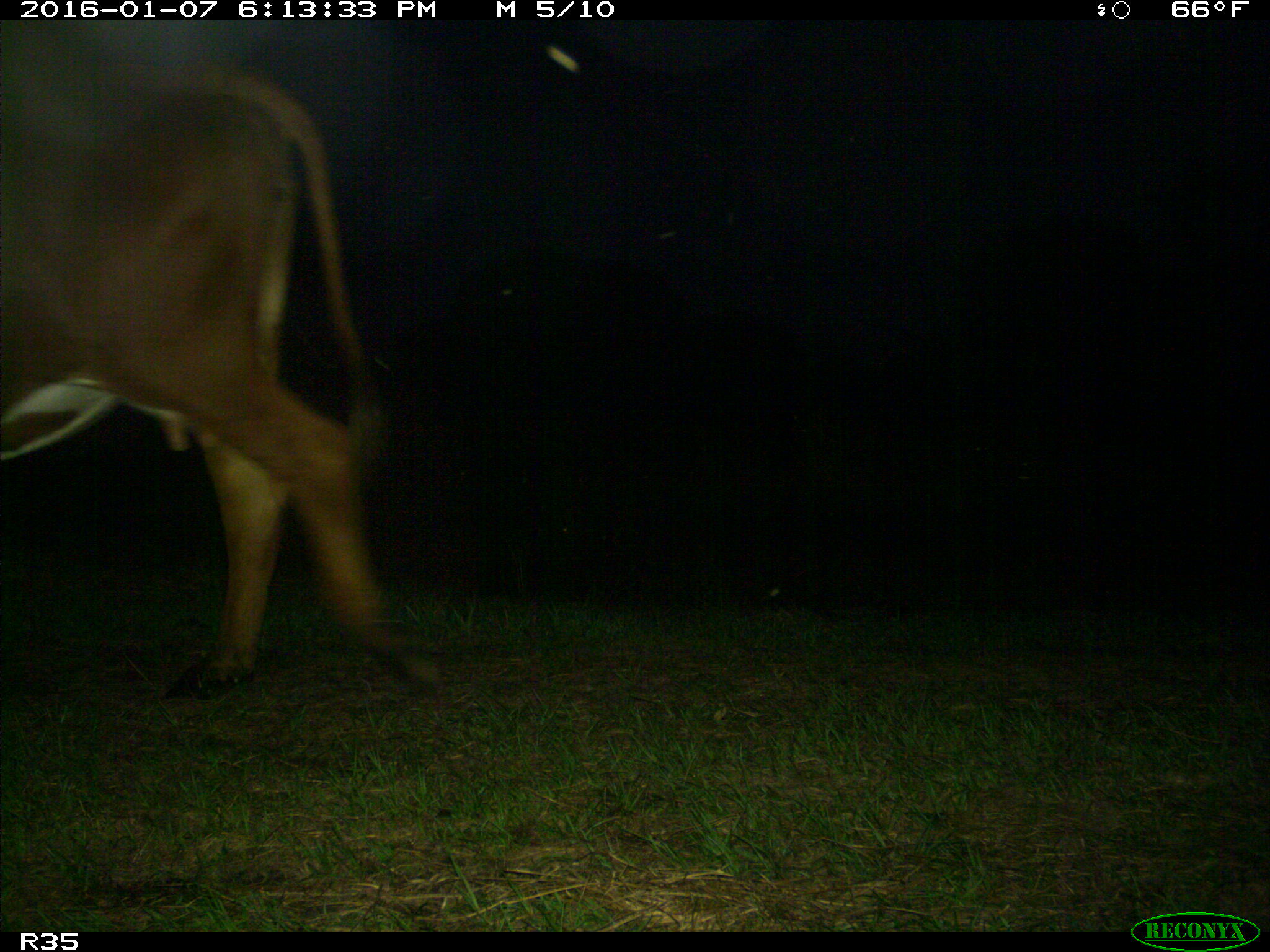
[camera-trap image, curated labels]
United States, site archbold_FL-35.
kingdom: Animalia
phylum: Chordata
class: Mammalia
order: Artiodactyla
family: Bovidae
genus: Bos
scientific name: Bos taurus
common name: domestic cow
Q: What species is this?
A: Bos taurus (domestic cow).